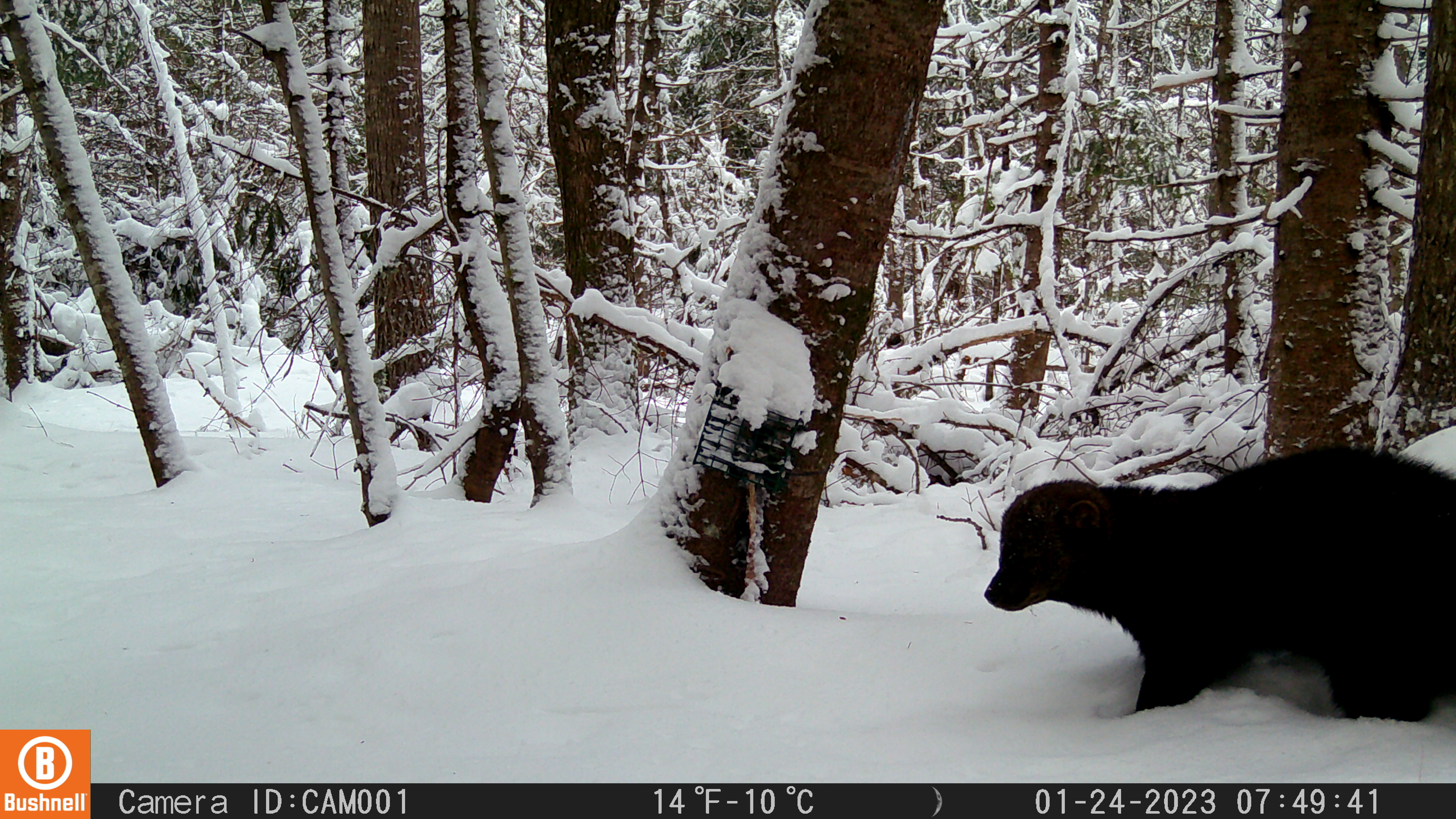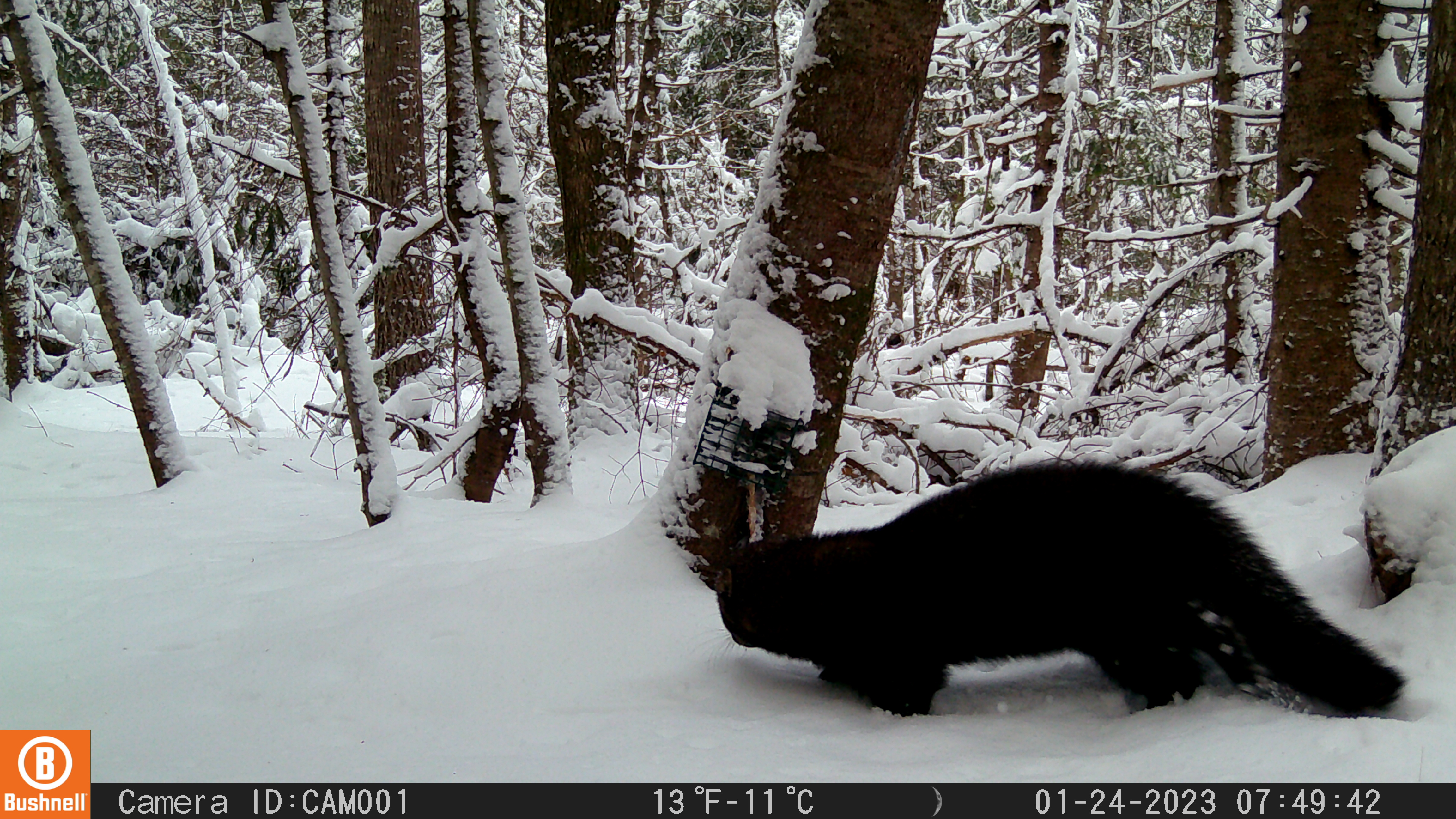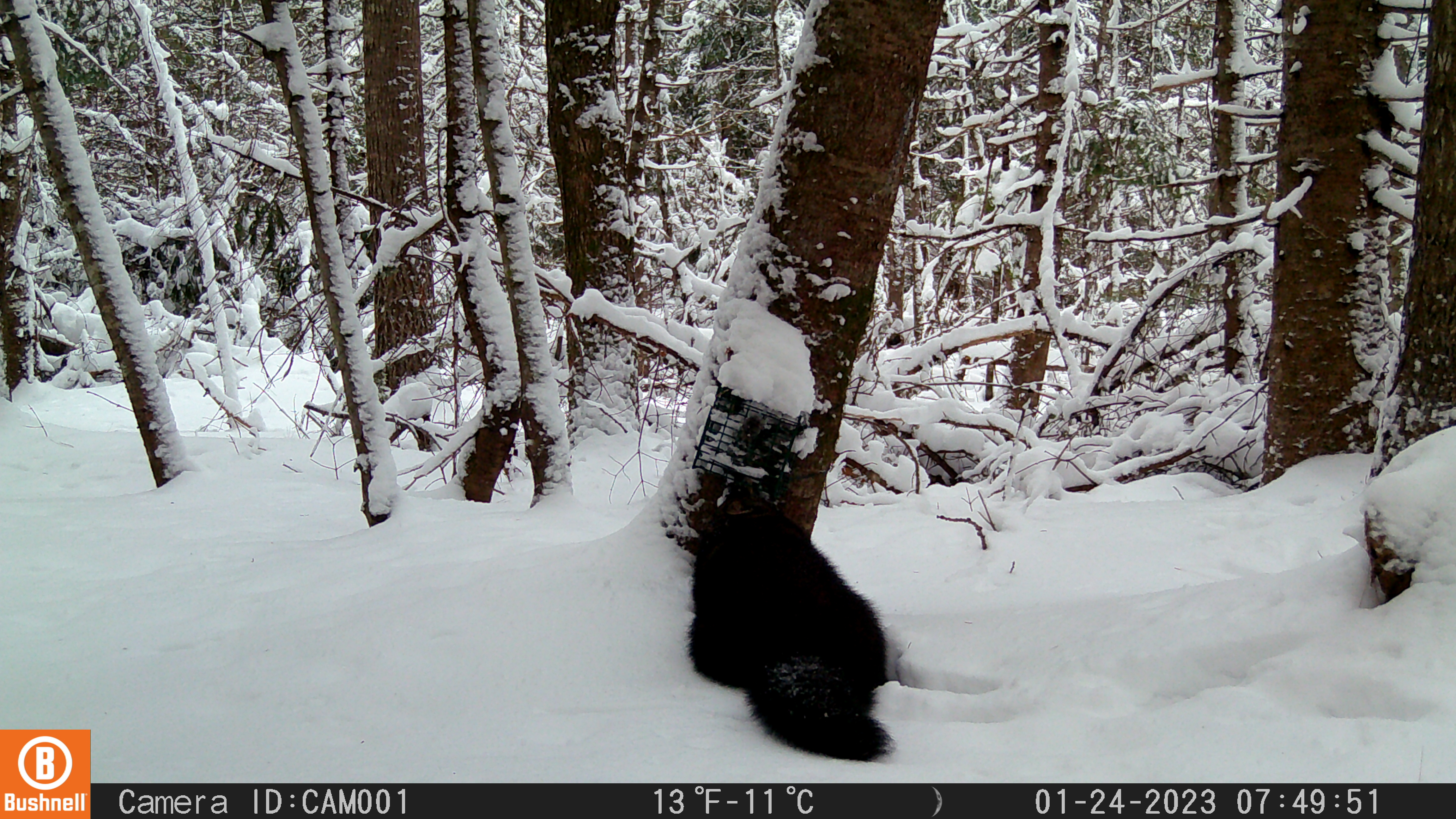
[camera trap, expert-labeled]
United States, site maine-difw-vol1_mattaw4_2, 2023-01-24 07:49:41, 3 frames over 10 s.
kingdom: Animalia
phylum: Chordata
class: Mammalia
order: Carnivora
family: Mustelidae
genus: Pekania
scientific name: Pekania pennanti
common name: fisher